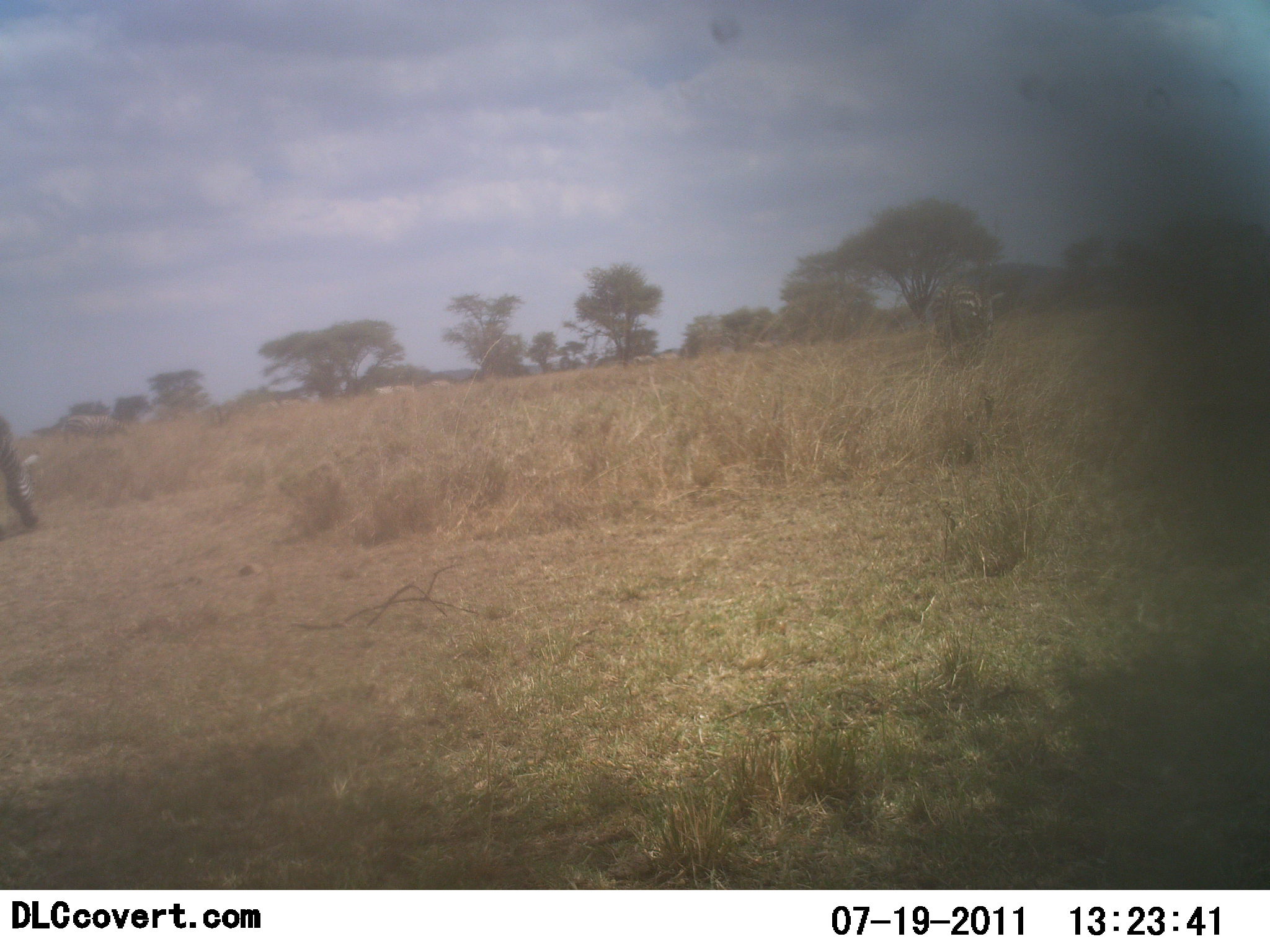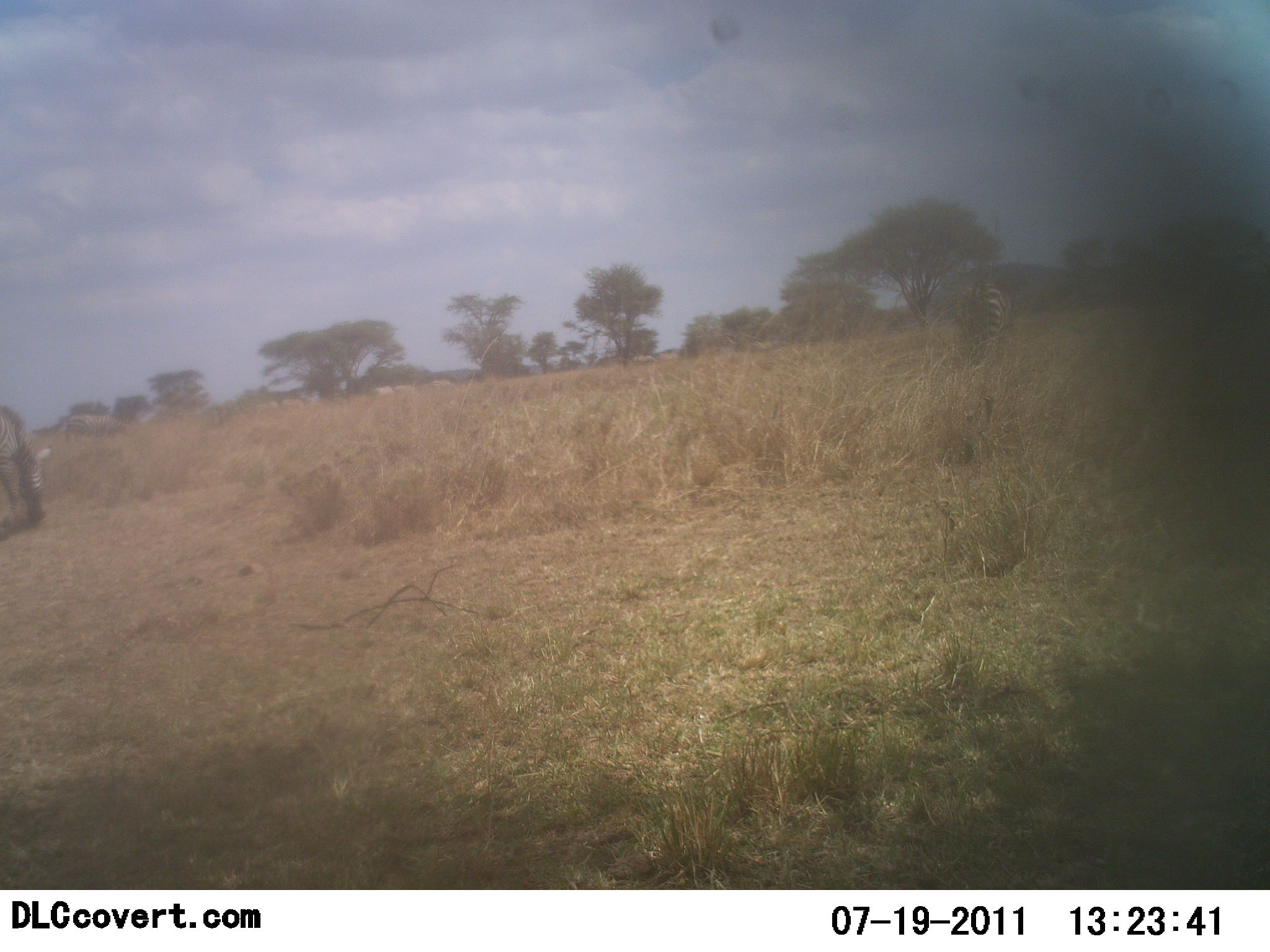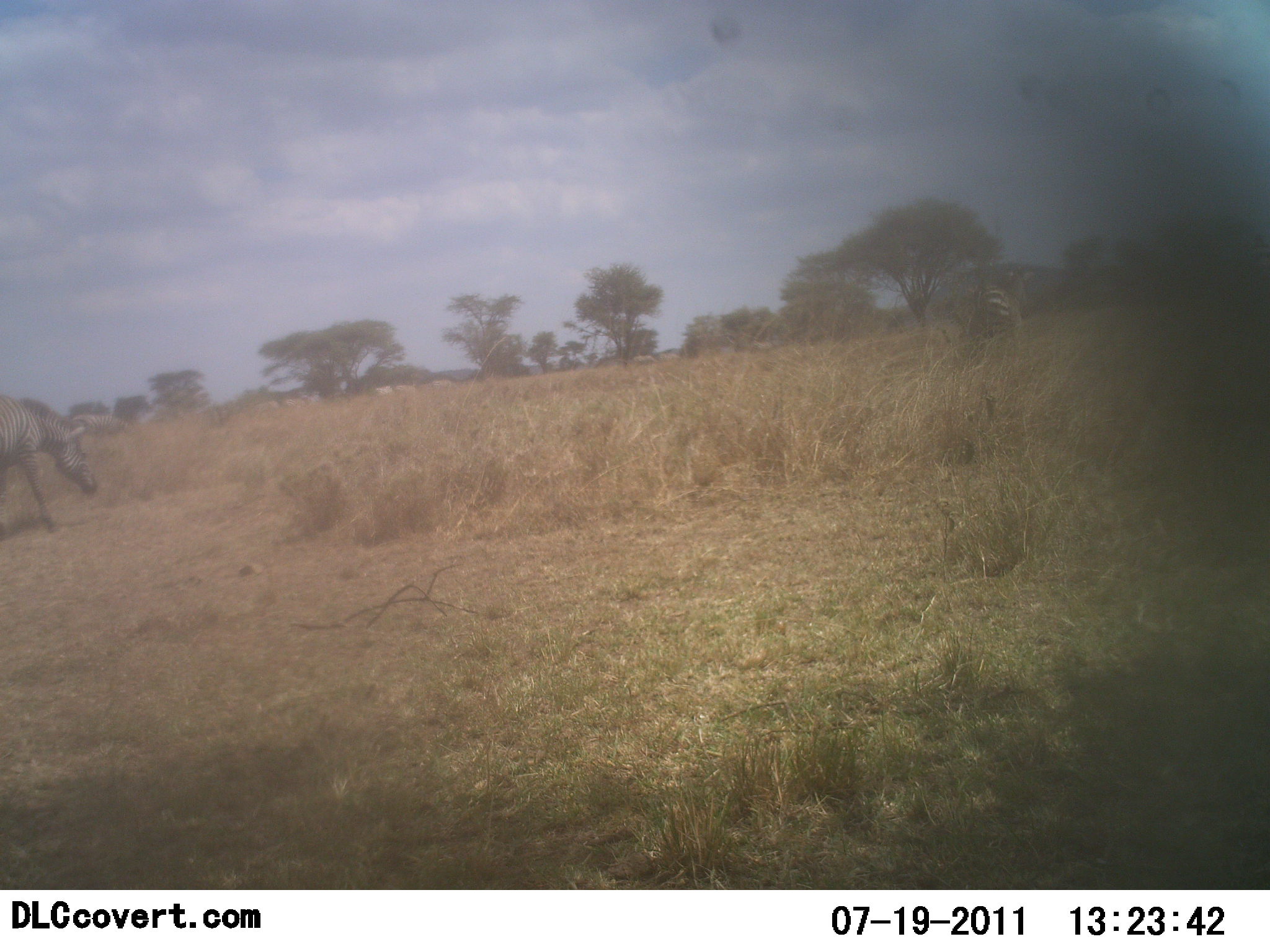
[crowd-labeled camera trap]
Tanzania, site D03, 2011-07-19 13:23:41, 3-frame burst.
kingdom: Animalia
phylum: Chordata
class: Mammalia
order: Perissodactyla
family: Equidae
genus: Equus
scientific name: Equus quagga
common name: plains zebra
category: zebra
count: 2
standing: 33%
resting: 0%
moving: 42%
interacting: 0%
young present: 0%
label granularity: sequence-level